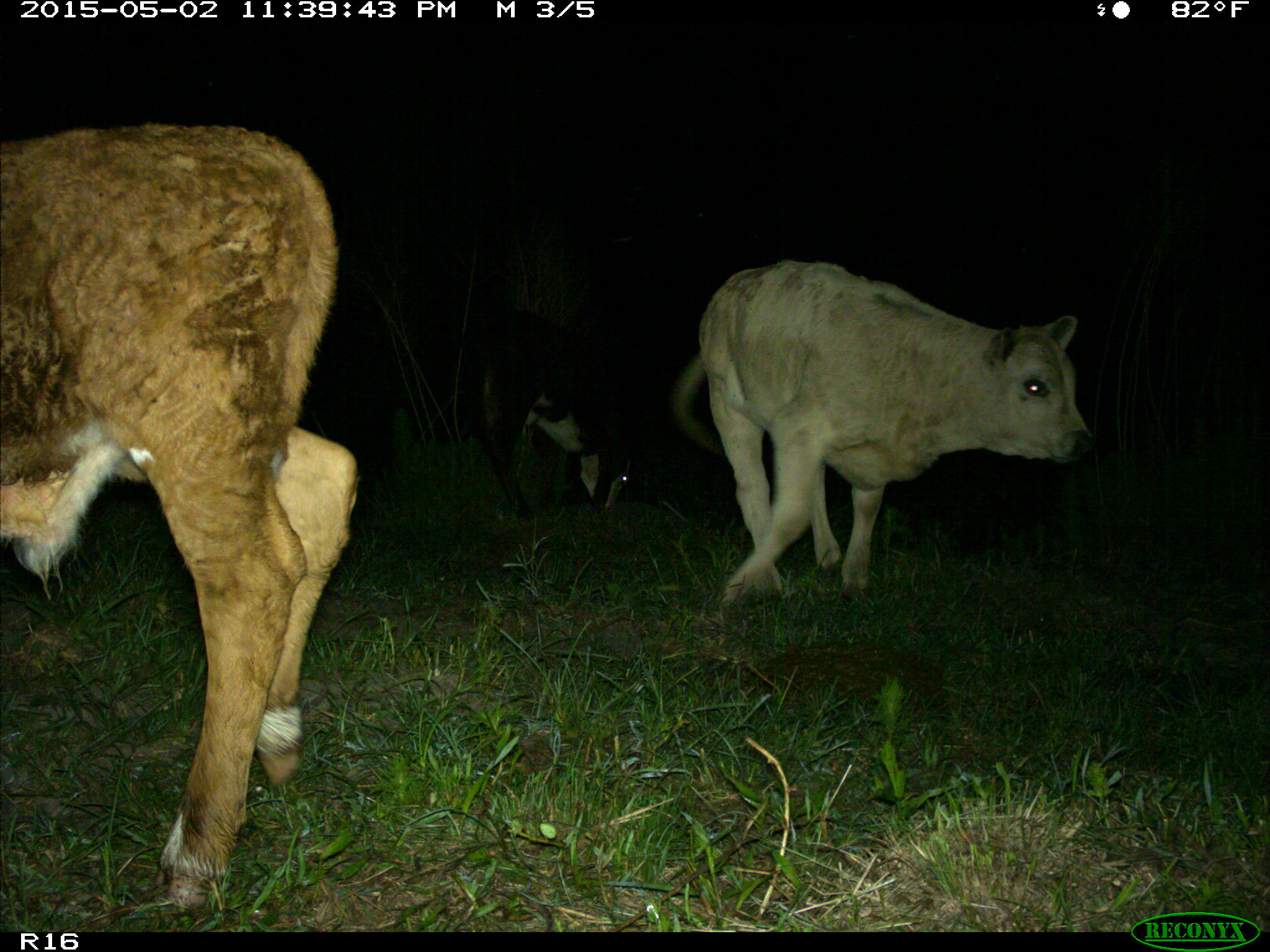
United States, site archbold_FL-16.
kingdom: Animalia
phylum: Chordata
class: Mammalia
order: Artiodactyla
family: Bovidae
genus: Bos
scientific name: Bos taurus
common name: domestic cow